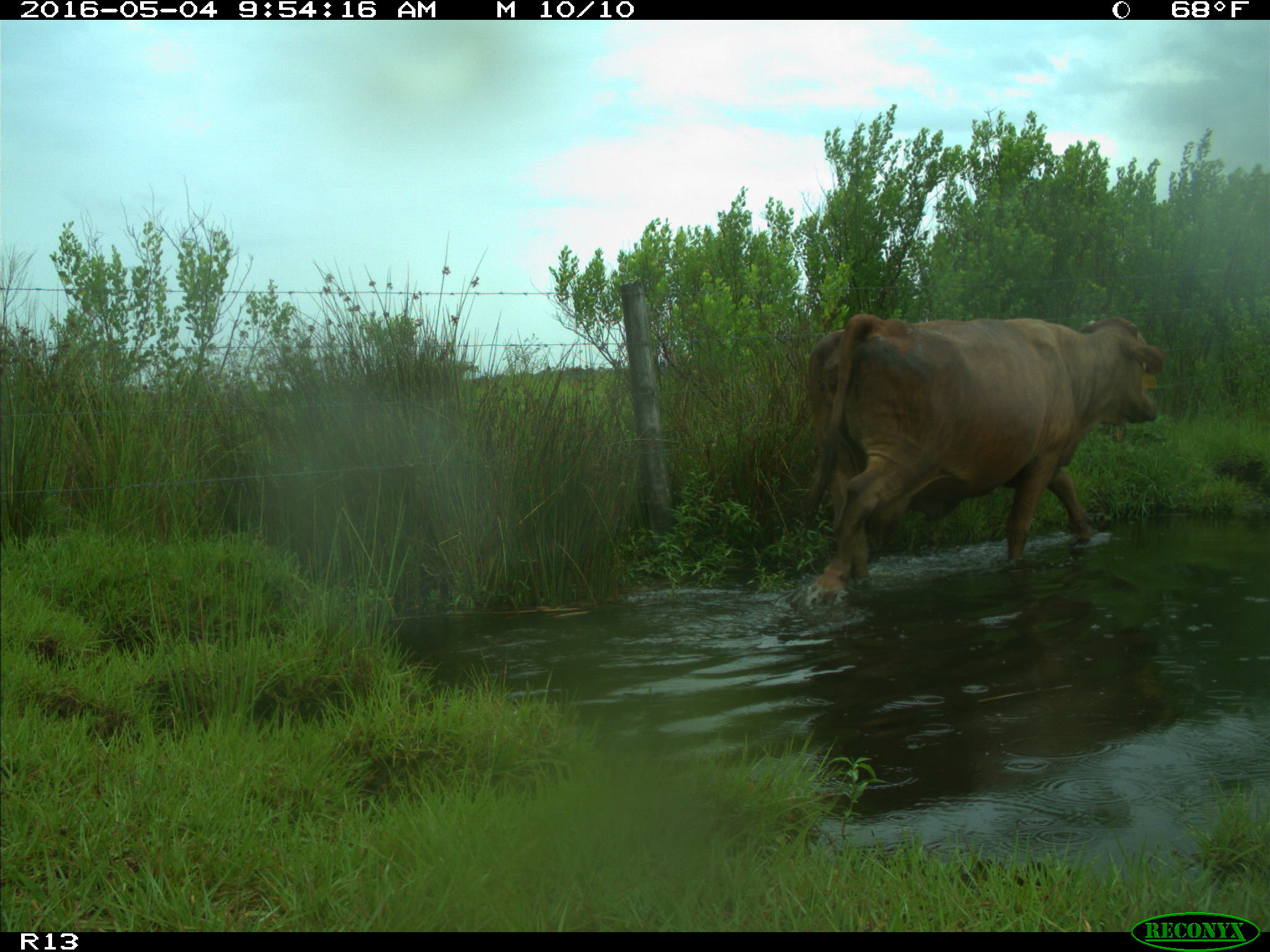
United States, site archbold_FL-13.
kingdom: Animalia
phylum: Chordata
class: Mammalia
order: Artiodactyla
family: Bovidae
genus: Bos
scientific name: Bos taurus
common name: domestic cow